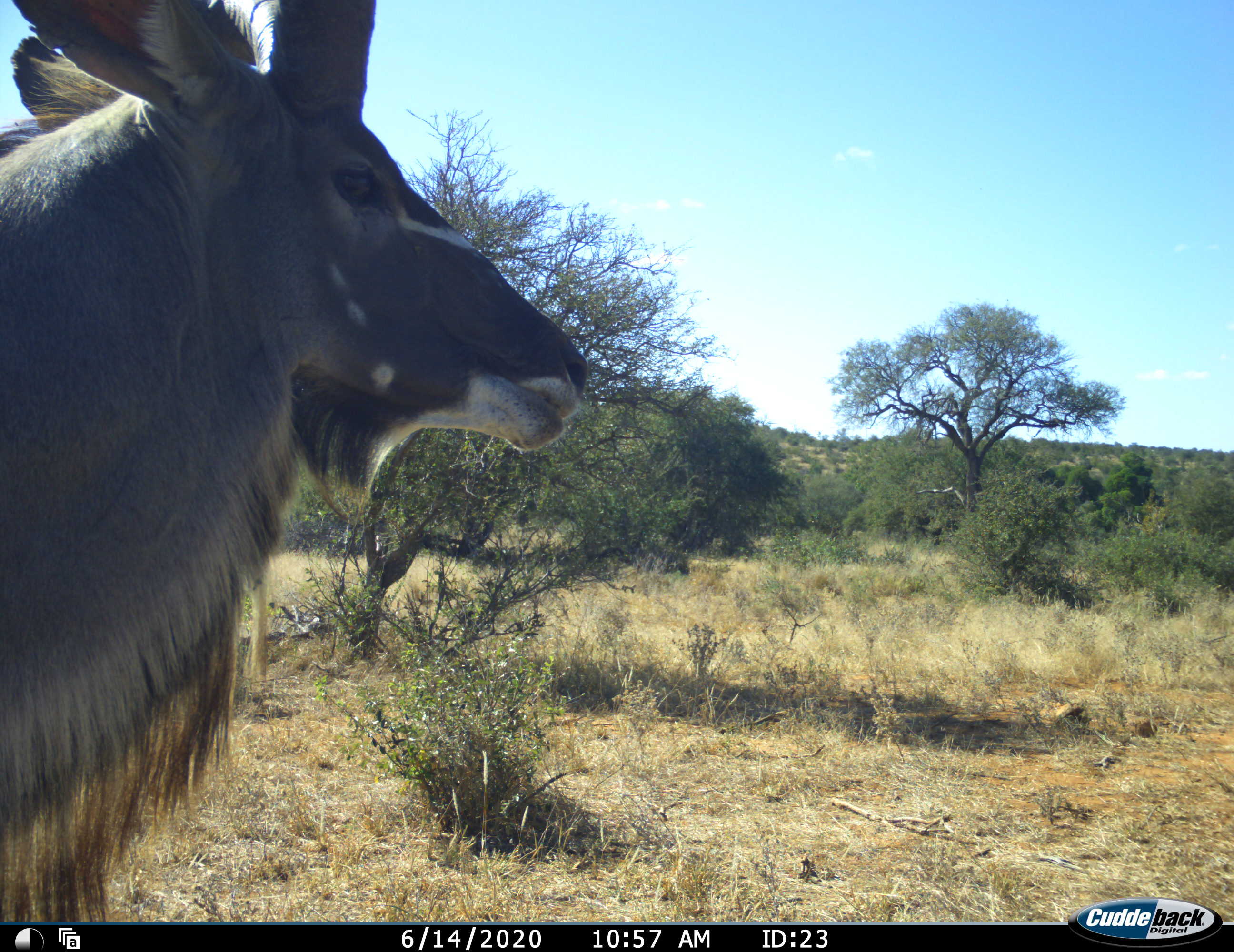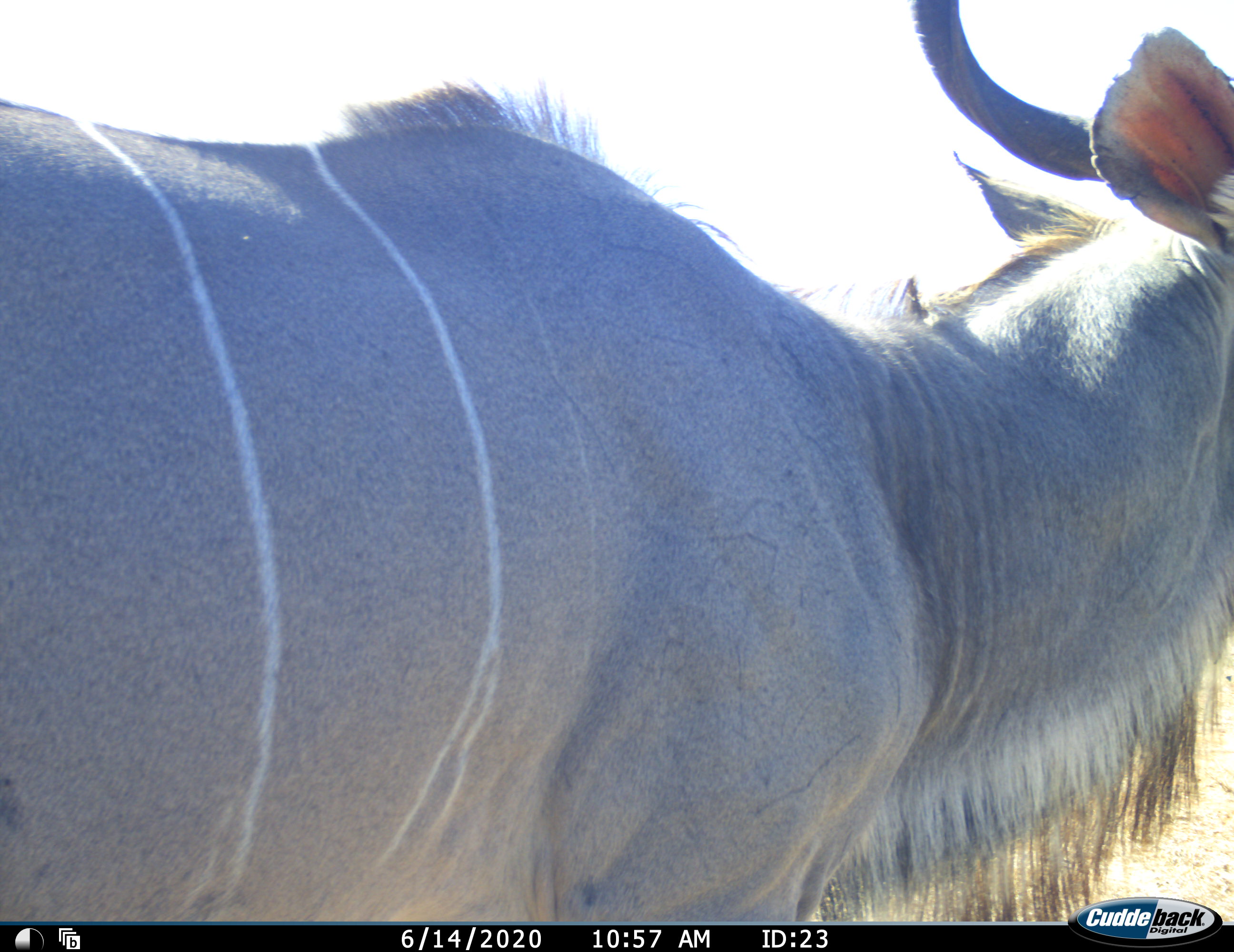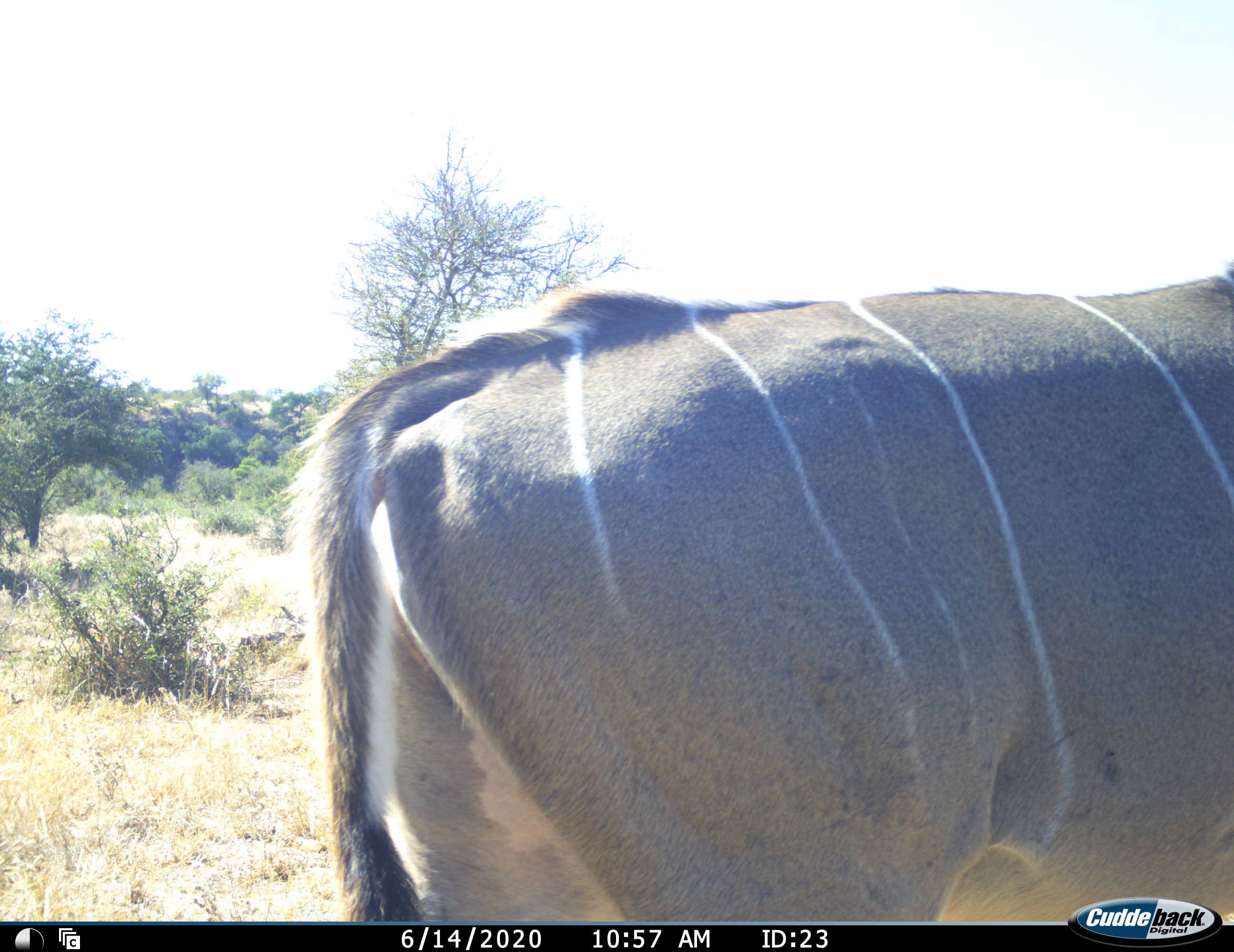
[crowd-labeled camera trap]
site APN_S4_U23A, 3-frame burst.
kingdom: Animalia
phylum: Chordata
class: Mammalia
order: Artiodactyla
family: Bovidae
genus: Tragelaphus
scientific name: Tragelaphus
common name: kudu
Kudu (Tragelaphus), count 1. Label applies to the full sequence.